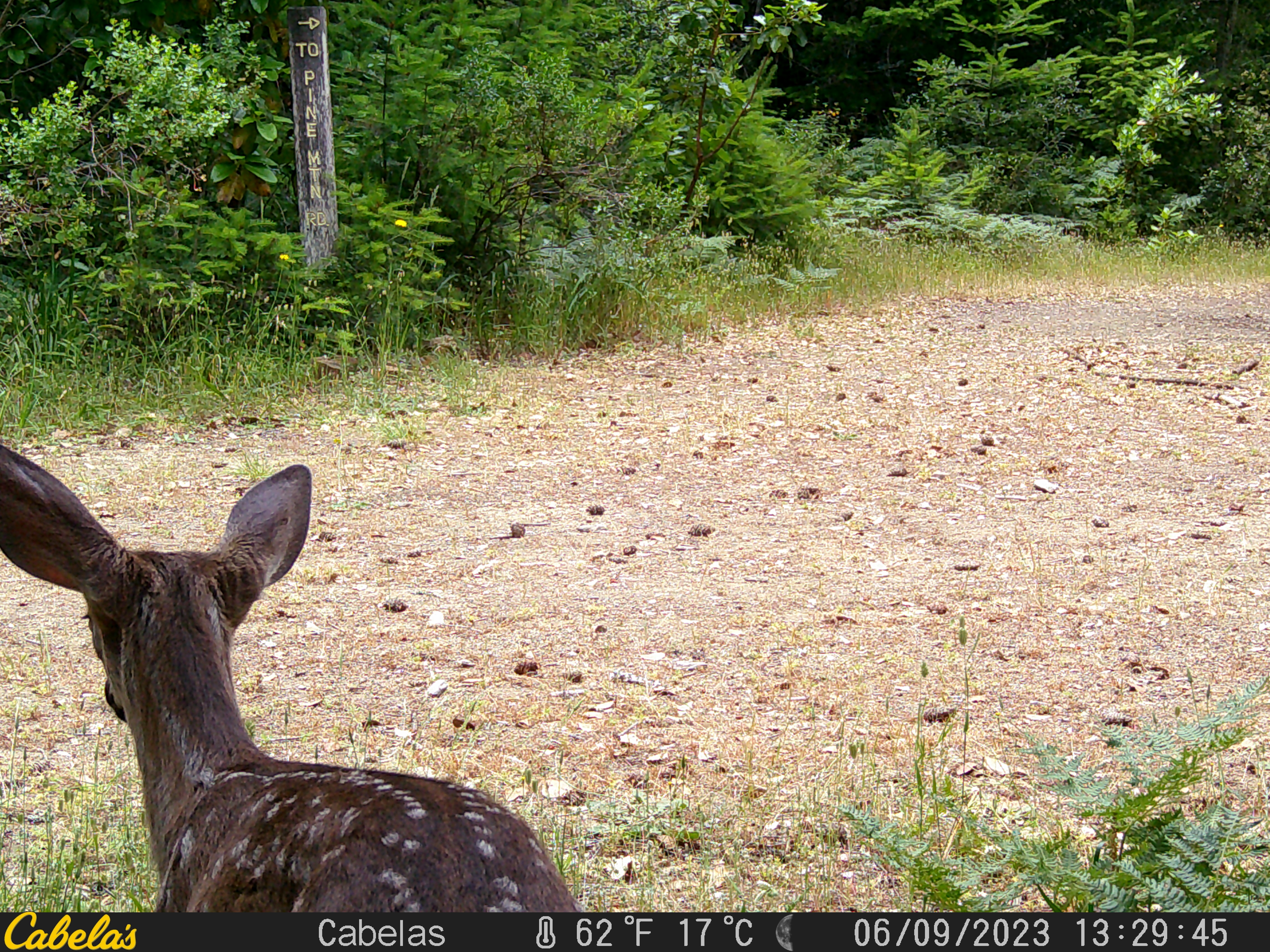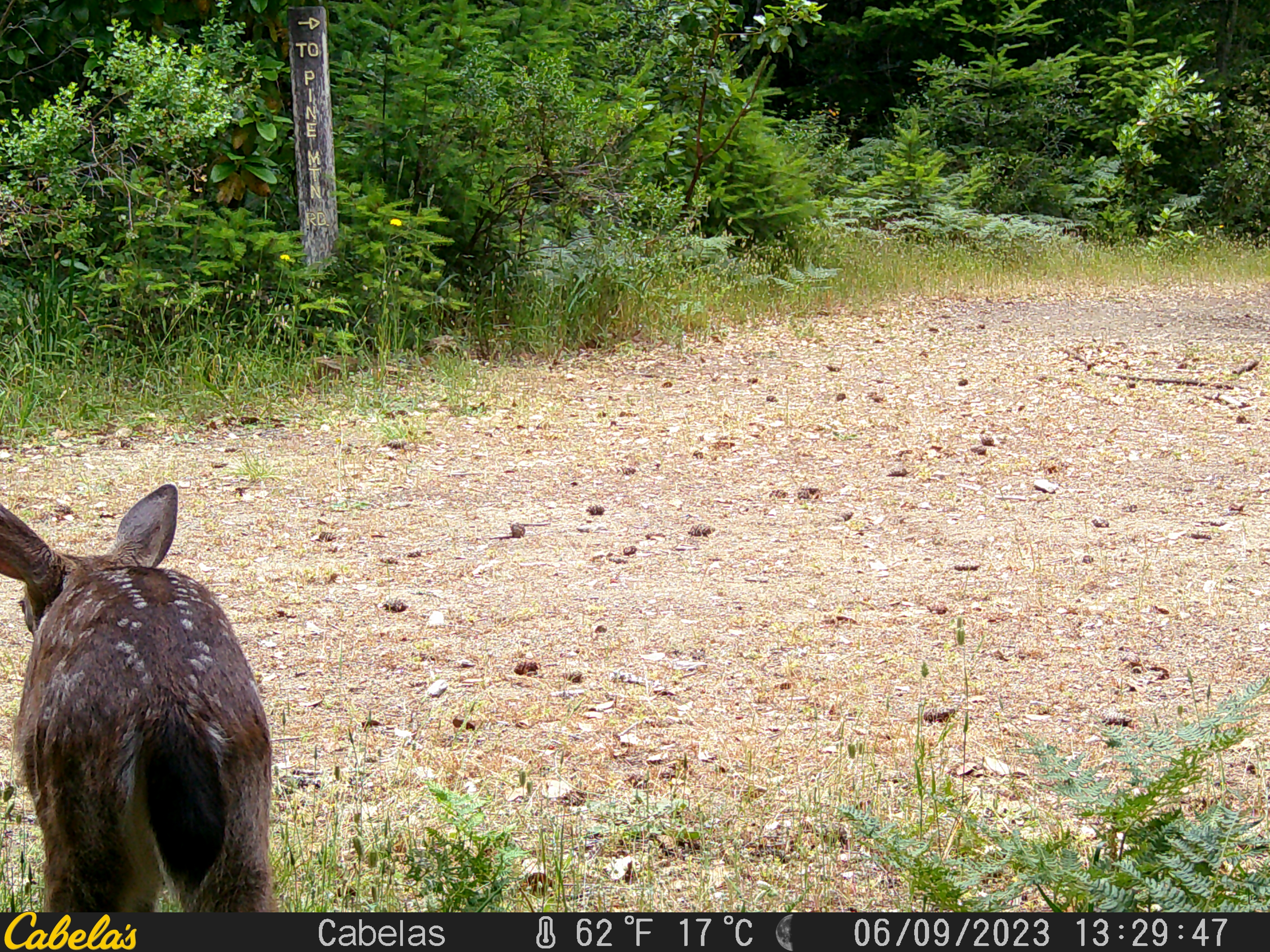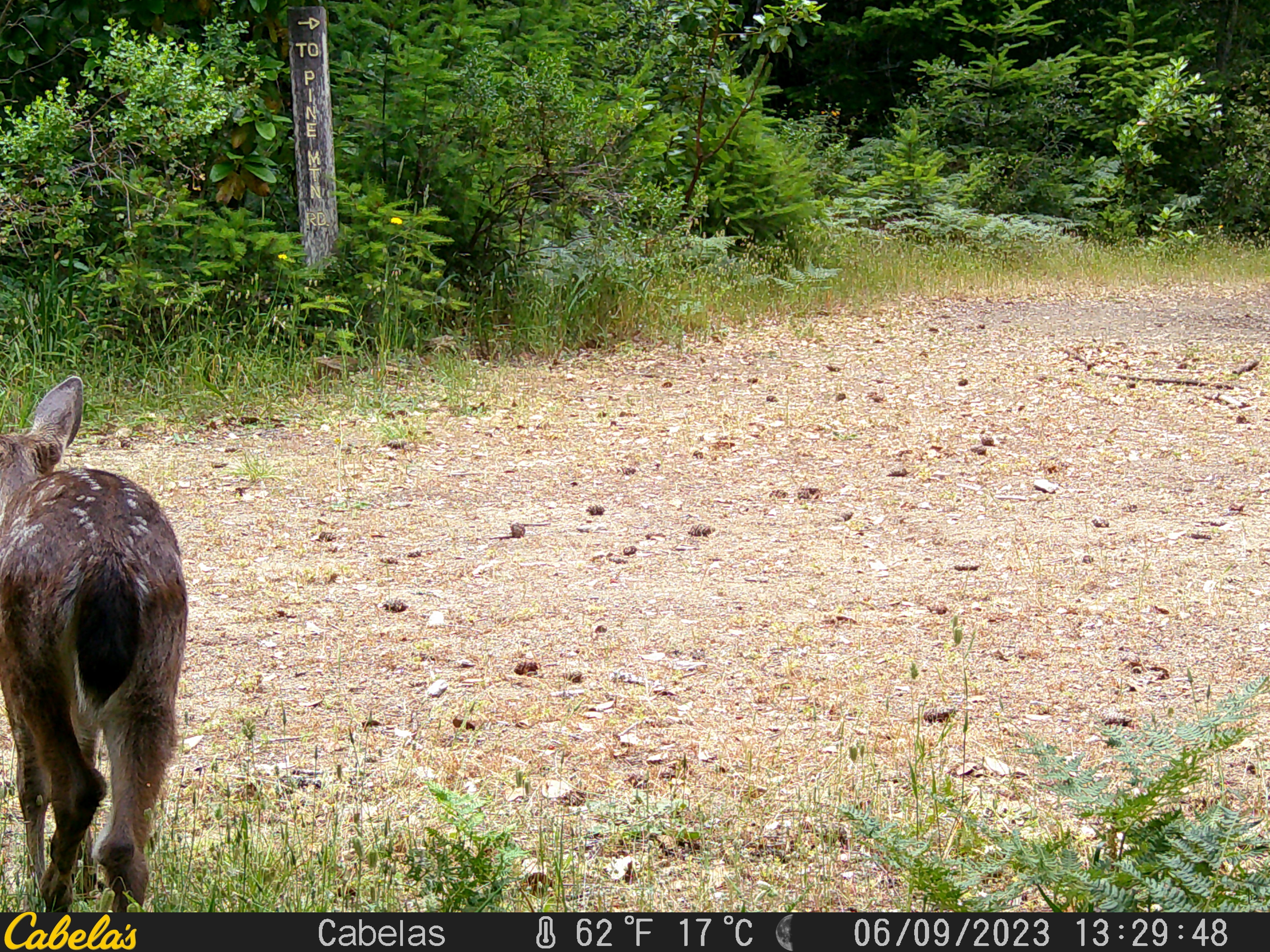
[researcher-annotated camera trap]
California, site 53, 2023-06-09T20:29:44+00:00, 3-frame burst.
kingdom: Animalia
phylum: Chordata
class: Mammalia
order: Artiodactyla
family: Cervidae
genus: Odocoileus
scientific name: Odocoileus hemionus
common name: mule deer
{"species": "mule deer (Odocoileus hemionus)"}